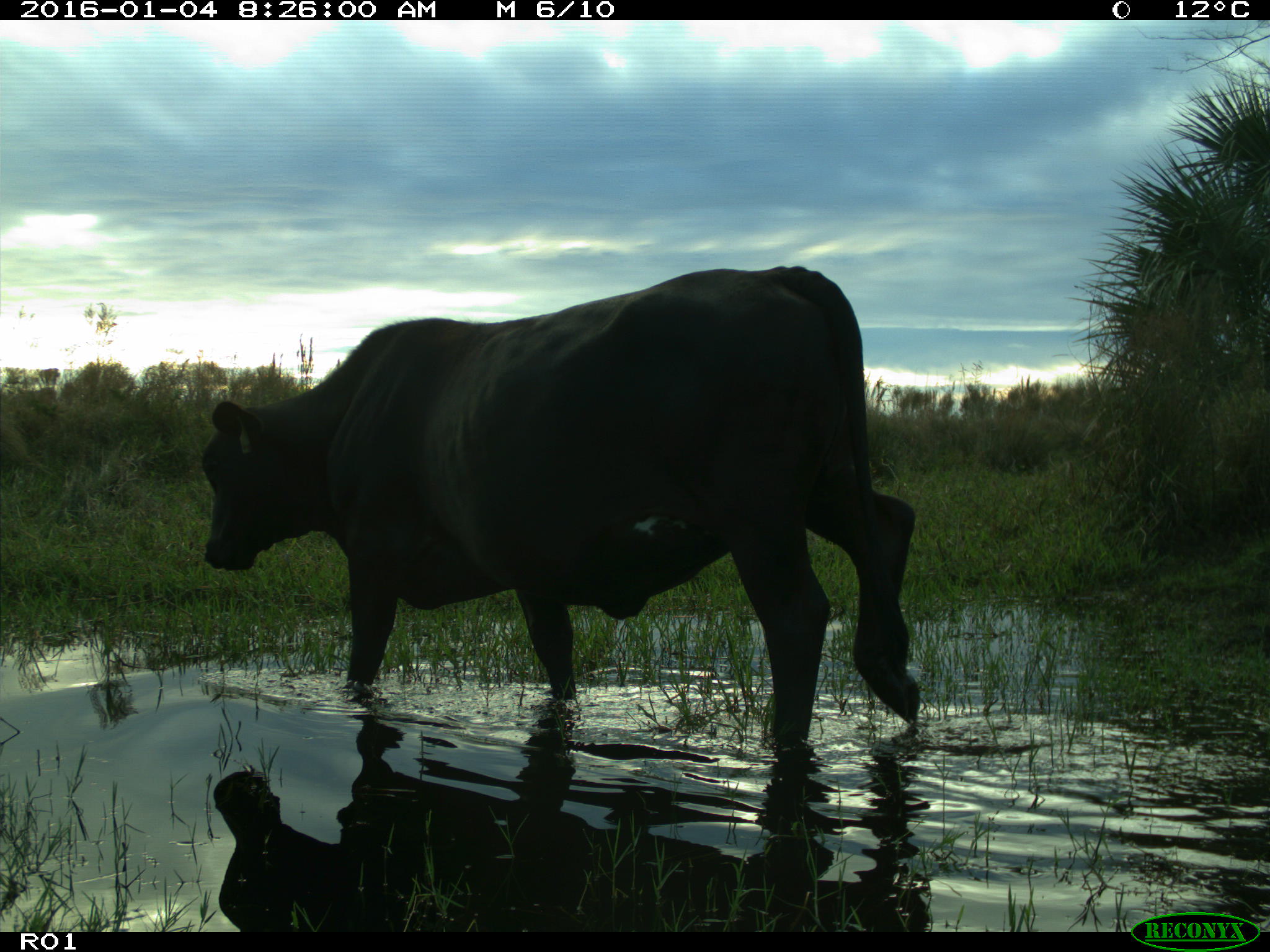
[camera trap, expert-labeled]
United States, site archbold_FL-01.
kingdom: Animalia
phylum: Chordata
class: Mammalia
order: Artiodactyla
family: Bovidae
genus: Bos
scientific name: Bos taurus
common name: domestic cow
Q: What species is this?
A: Bos taurus (domestic cow).